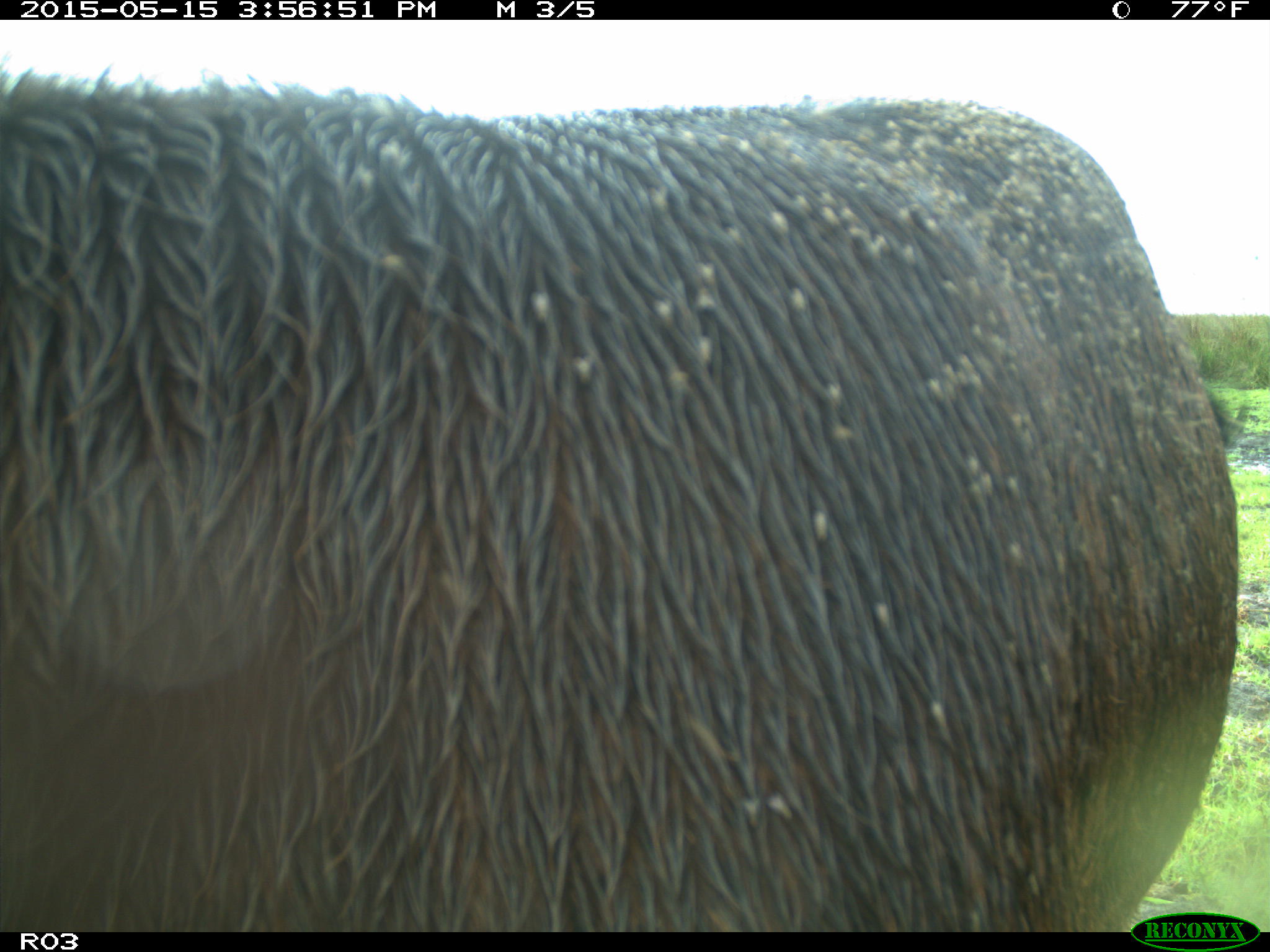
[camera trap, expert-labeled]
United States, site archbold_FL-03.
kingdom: Animalia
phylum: Chordata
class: Mammalia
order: Artiodactyla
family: Bovidae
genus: Bos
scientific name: Bos taurus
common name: domestic cow